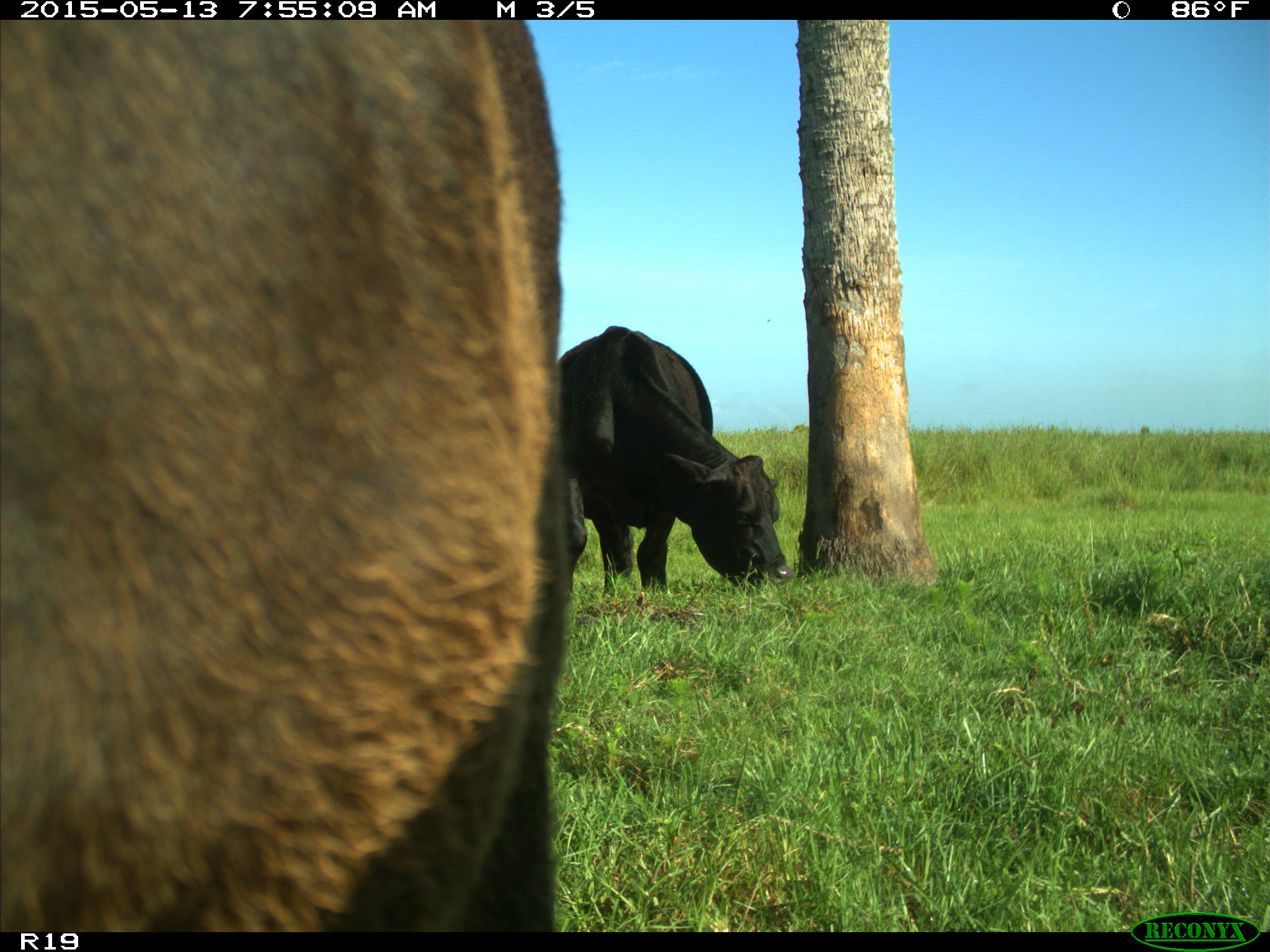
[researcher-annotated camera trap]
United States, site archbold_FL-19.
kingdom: Animalia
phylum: Chordata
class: Mammalia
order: Artiodactyla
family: Bovidae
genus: Bos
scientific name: Bos taurus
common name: domestic cow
Bos taurus (domestic cow).